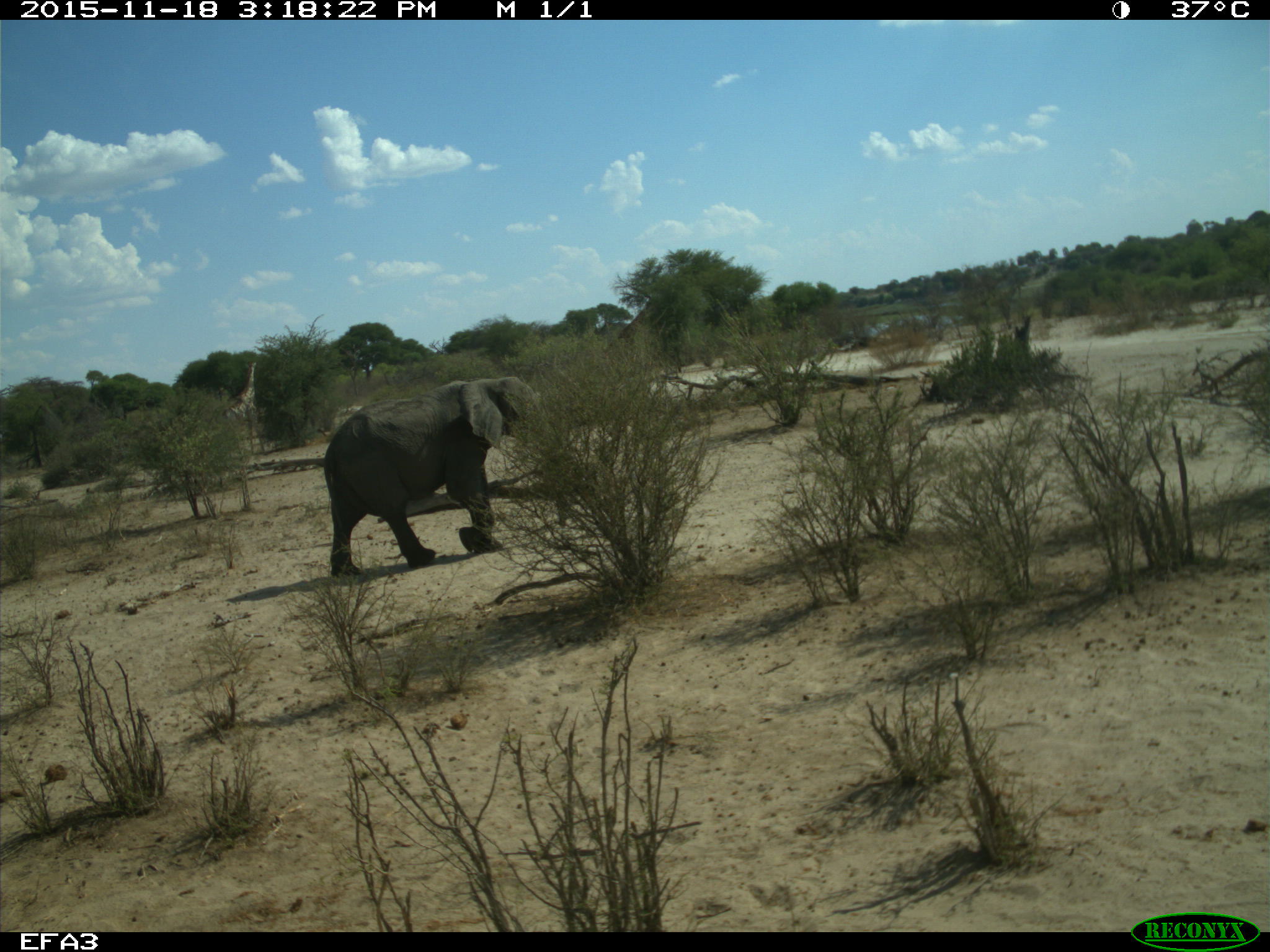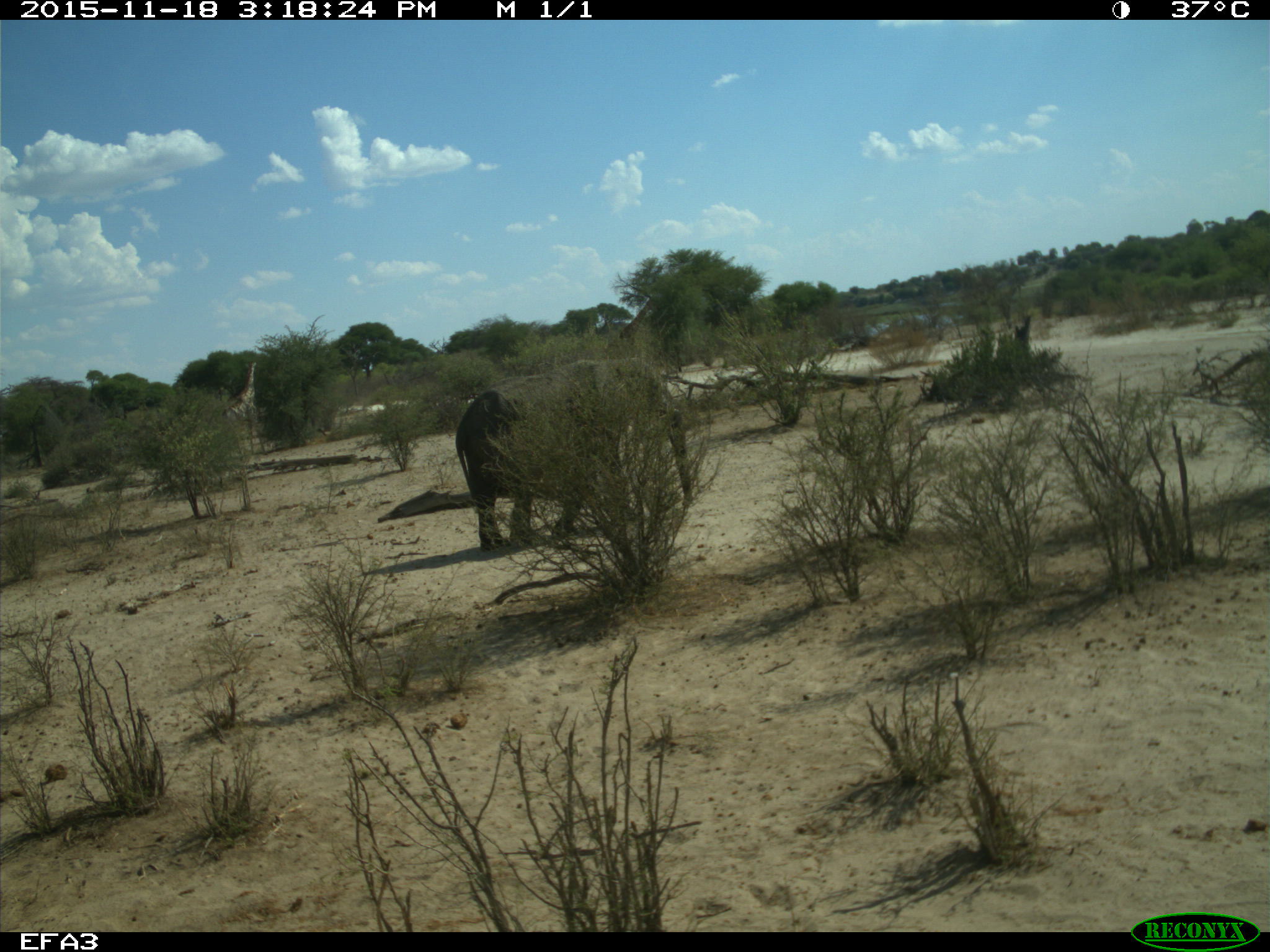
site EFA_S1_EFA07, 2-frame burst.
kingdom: Animalia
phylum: Chordata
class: Mammalia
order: Proboscidea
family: Elephantidae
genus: Loxodonta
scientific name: Loxodonta africana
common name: african bush elephant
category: elephant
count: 1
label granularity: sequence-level